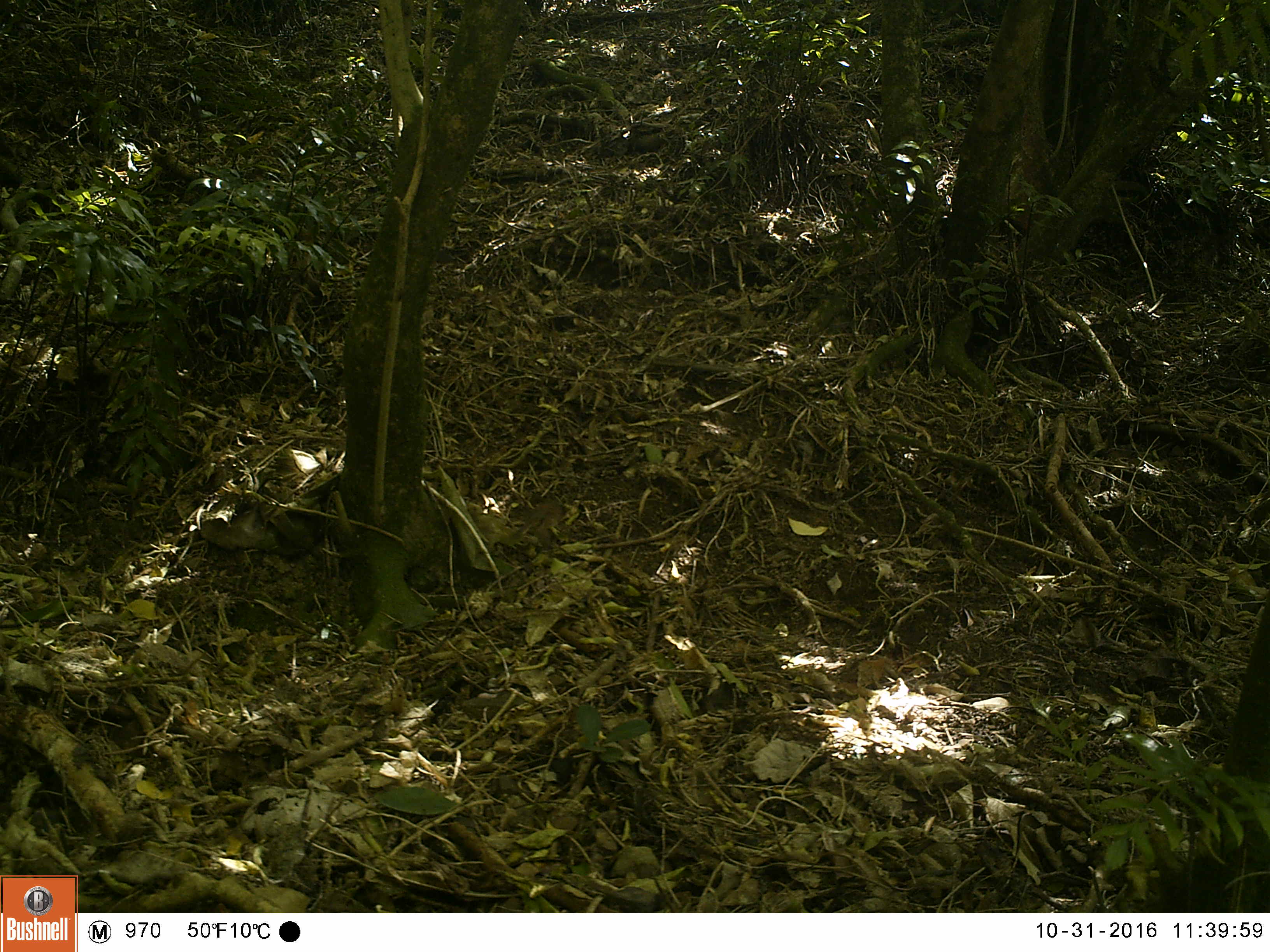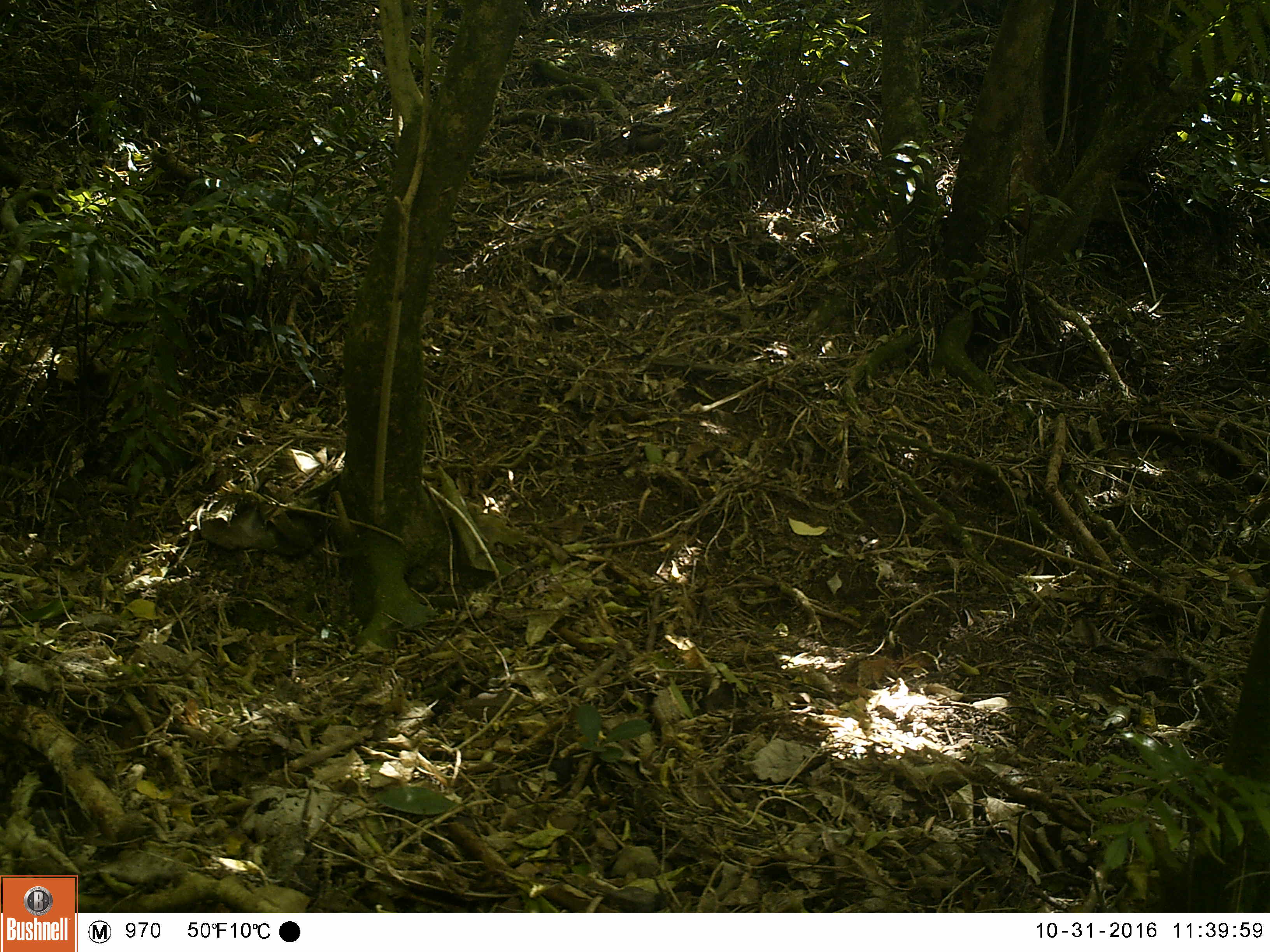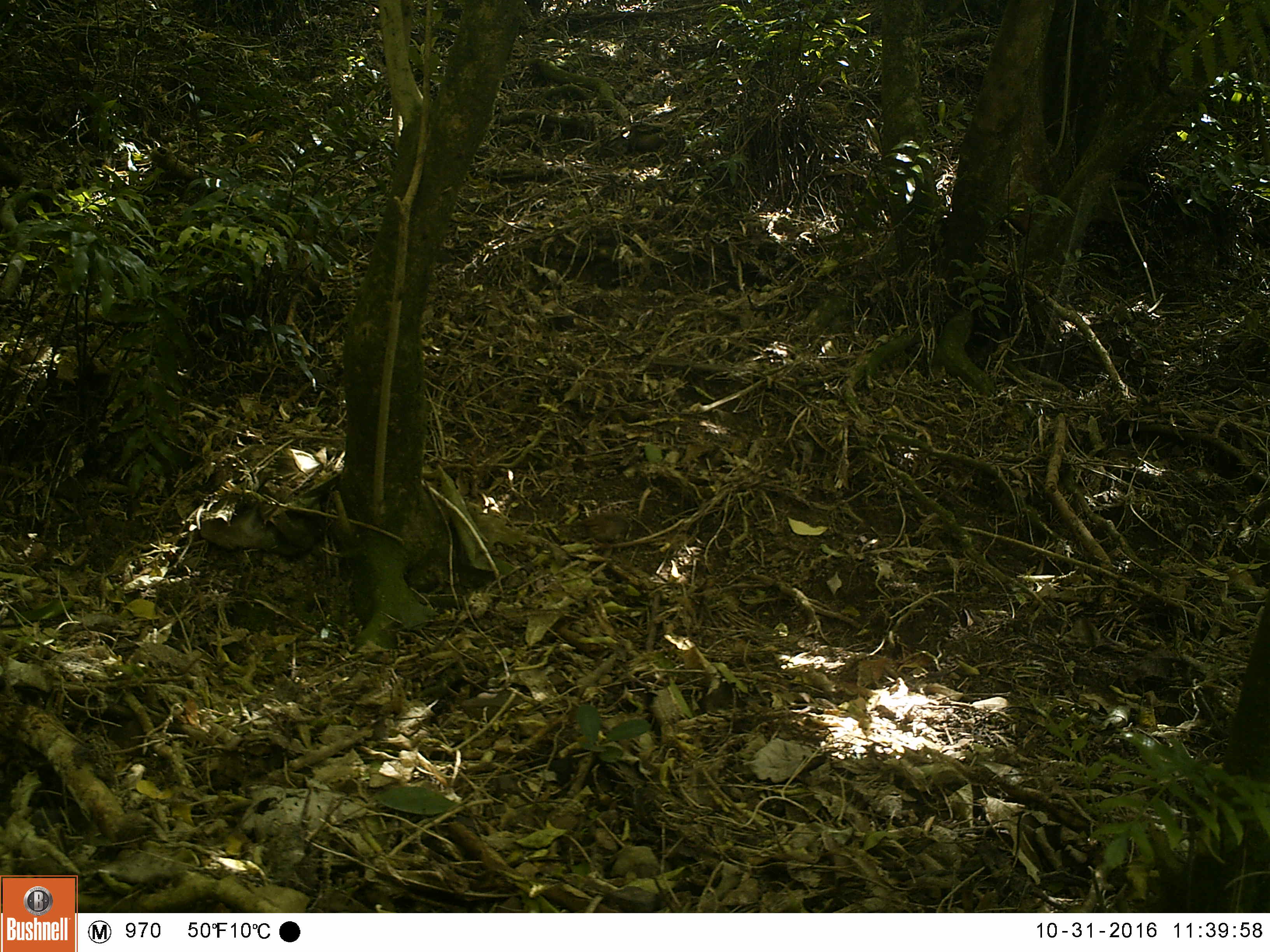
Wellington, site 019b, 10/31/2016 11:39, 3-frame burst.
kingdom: Animalia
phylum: Chordata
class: Aves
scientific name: Aves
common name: bird